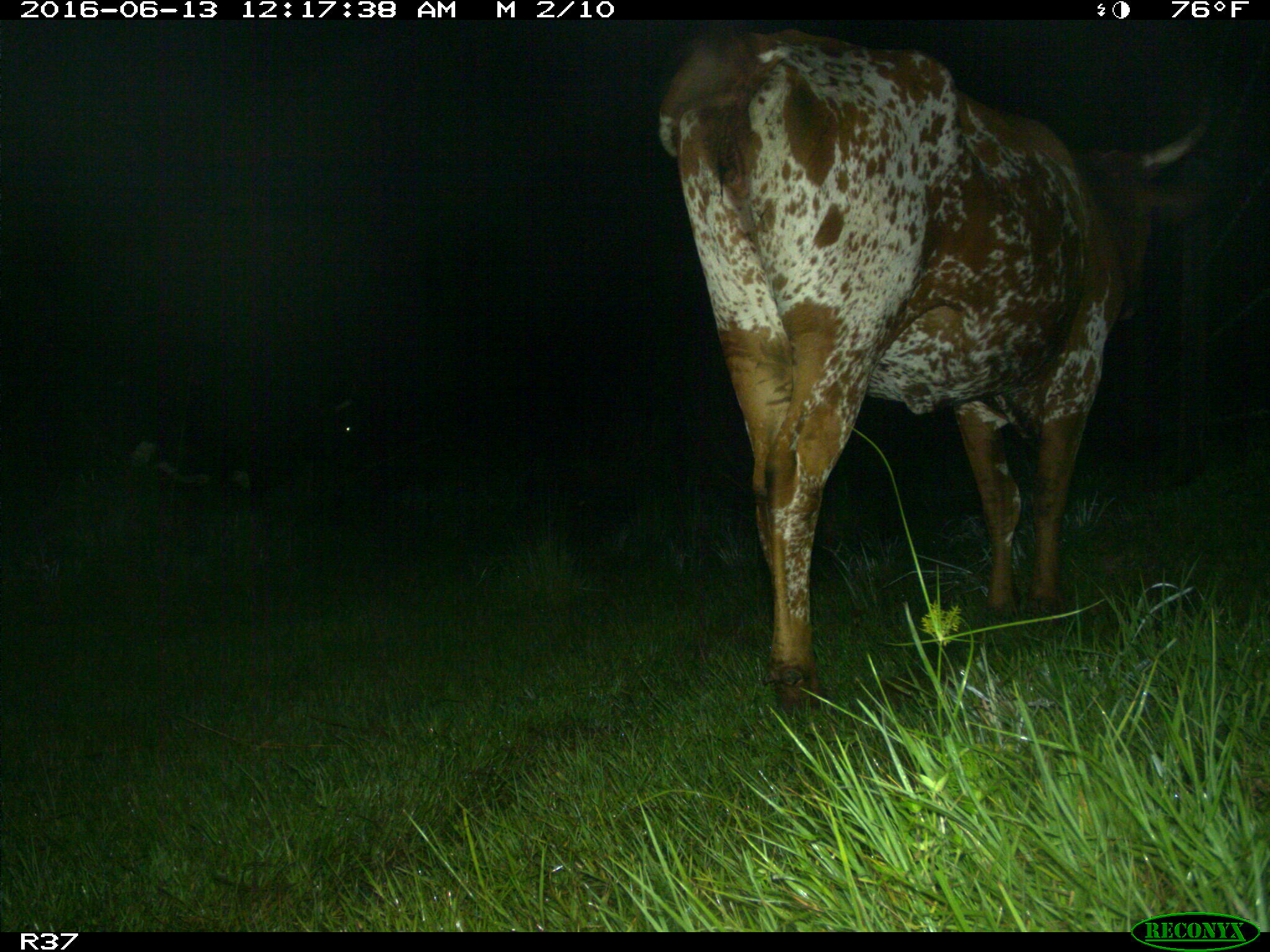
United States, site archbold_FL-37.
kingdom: Animalia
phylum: Chordata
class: Mammalia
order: Artiodactyla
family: Bovidae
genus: Bos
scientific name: Bos taurus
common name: domestic cow